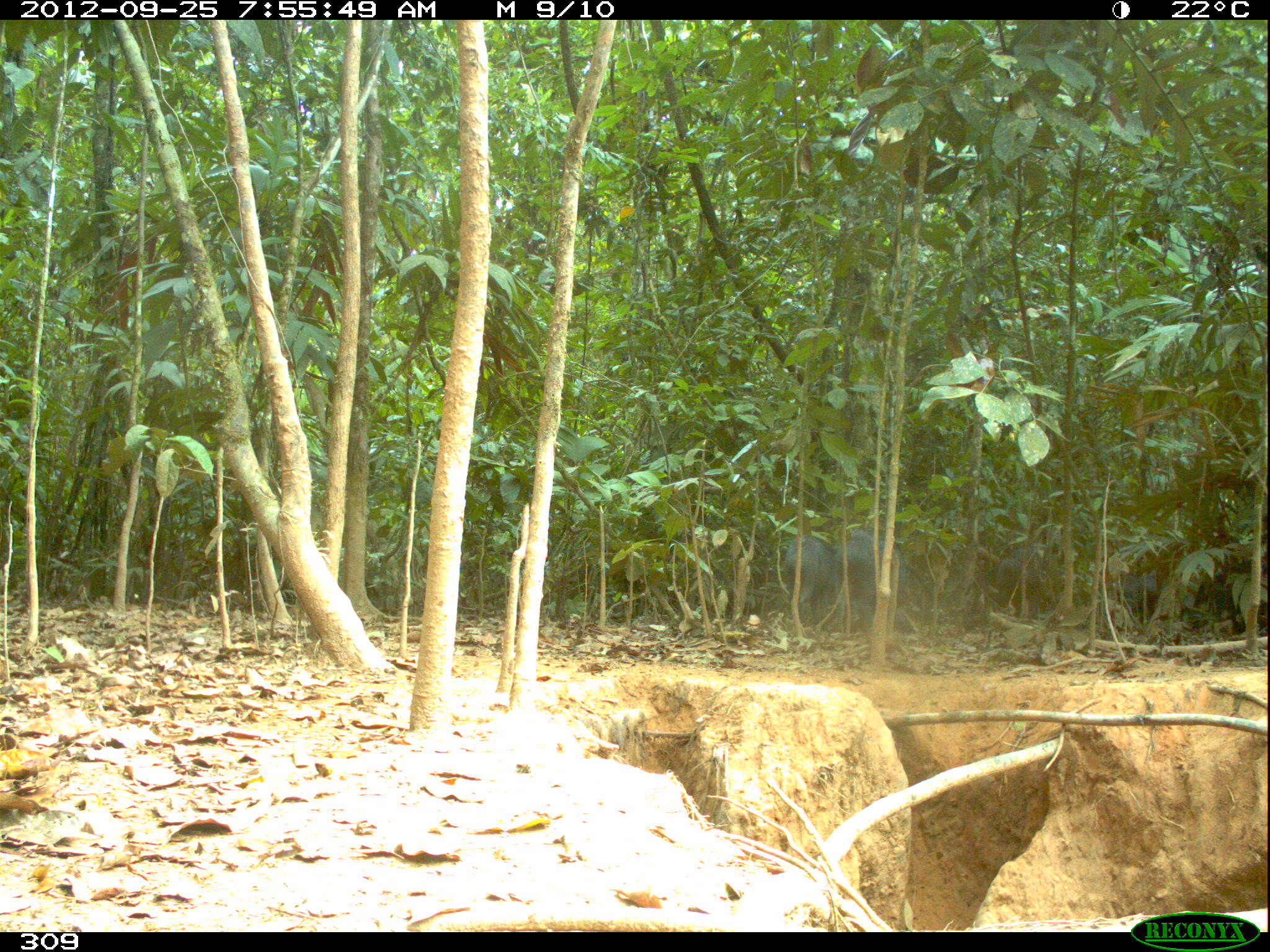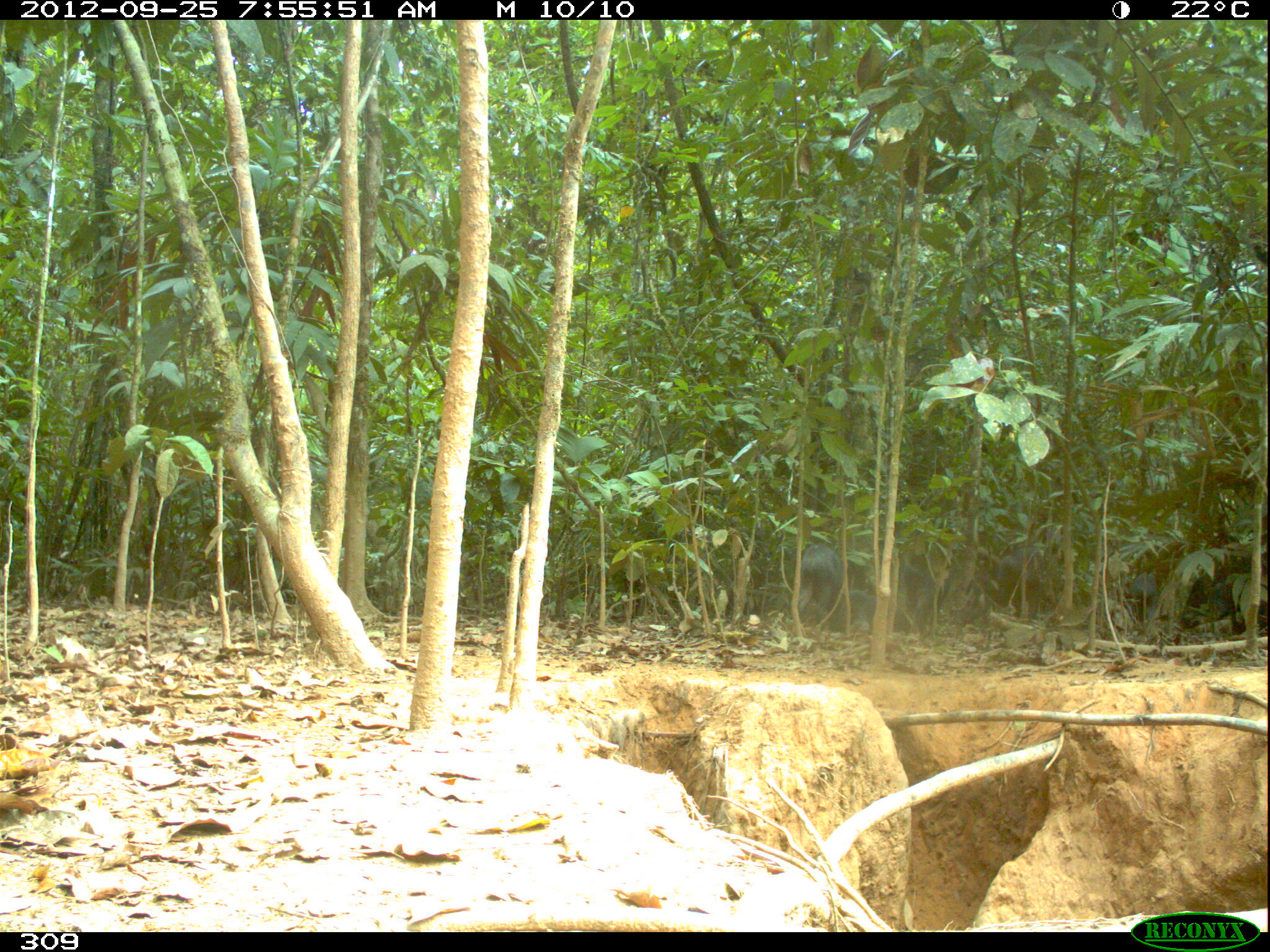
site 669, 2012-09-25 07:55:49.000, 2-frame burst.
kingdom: Animalia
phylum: Chordata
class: Mammalia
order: Artiodactyla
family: Tayassuidae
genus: Tayassu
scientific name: Tayassu pecari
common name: white-lipped peccary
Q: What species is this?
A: Tayassu pecari (white-lipped peccary).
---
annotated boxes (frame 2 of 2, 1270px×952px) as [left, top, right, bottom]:
tayassu pecari: [899, 540, 952, 635]; [795, 541, 845, 631]; [995, 545, 1043, 620]; [1130, 571, 1180, 641]; [848, 589, 913, 634]; [1189, 567, 1228, 626]